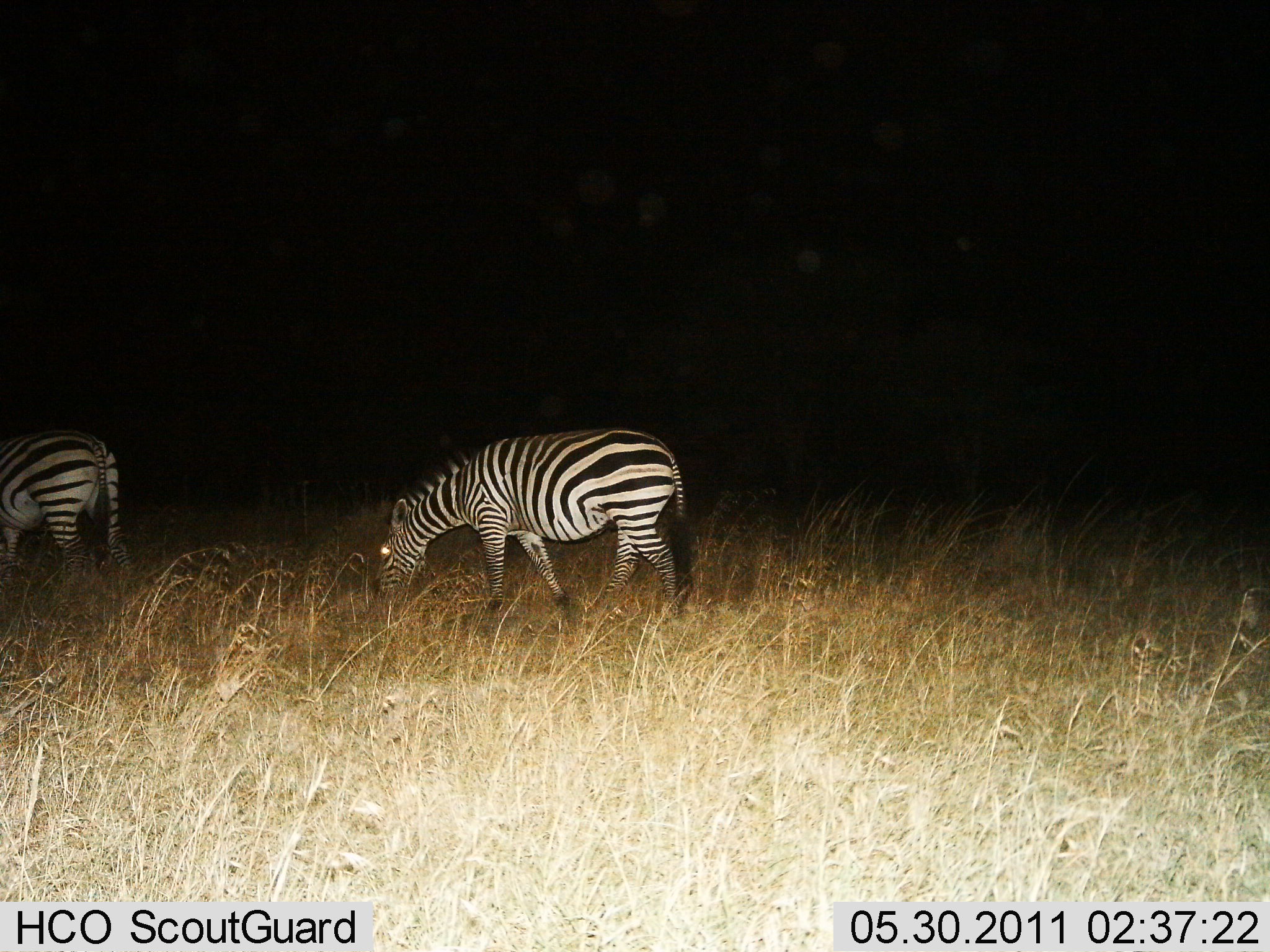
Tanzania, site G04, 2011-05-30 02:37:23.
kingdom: Animalia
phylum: Chordata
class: Mammalia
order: Perissodactyla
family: Equidae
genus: Equus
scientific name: Equus quagga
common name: plains zebra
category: zebra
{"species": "zebra (plains zebra) (Equus quagga)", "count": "2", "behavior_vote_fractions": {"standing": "30%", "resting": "0%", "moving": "20%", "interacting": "0%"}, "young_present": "0%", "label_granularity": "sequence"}